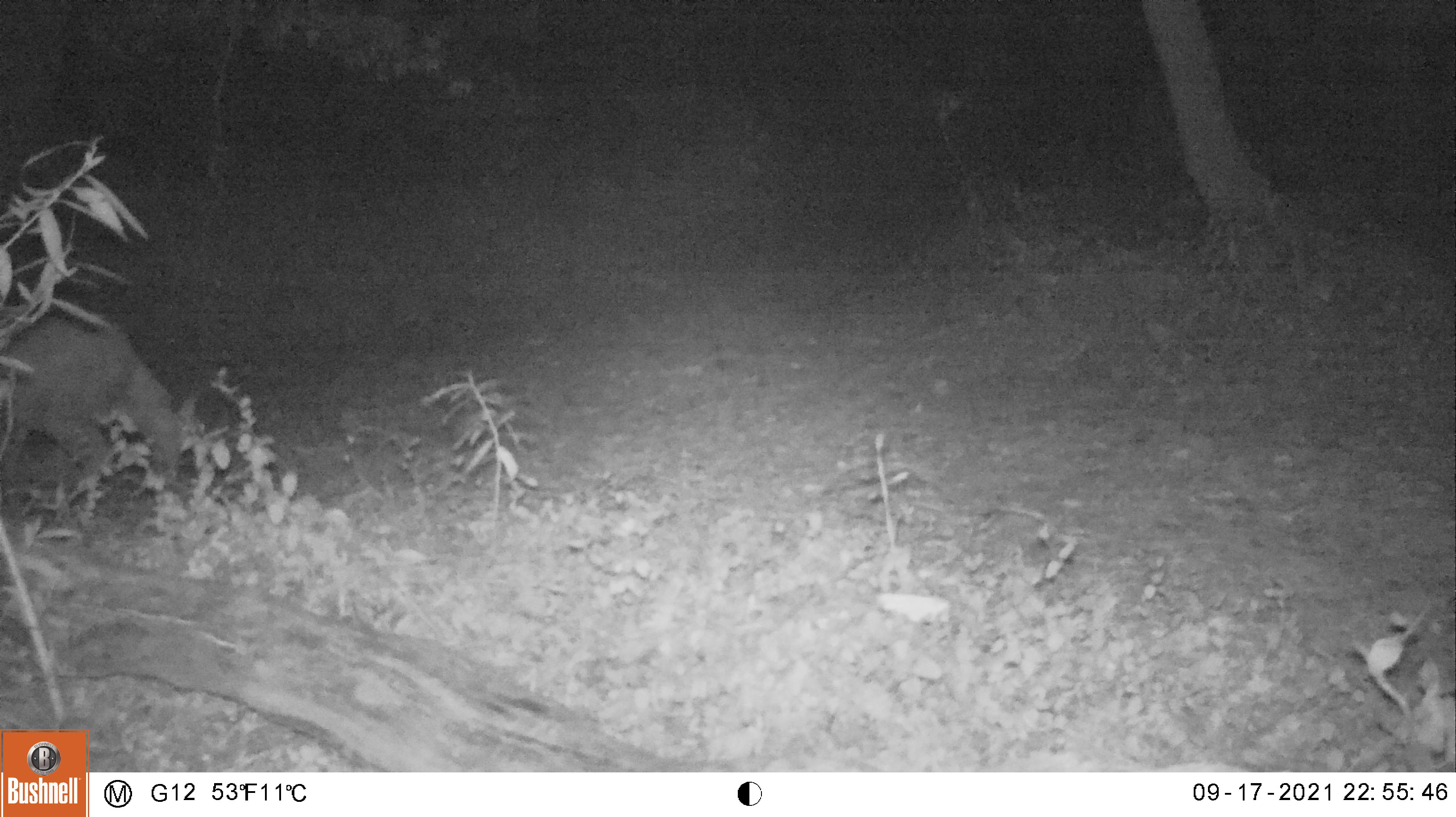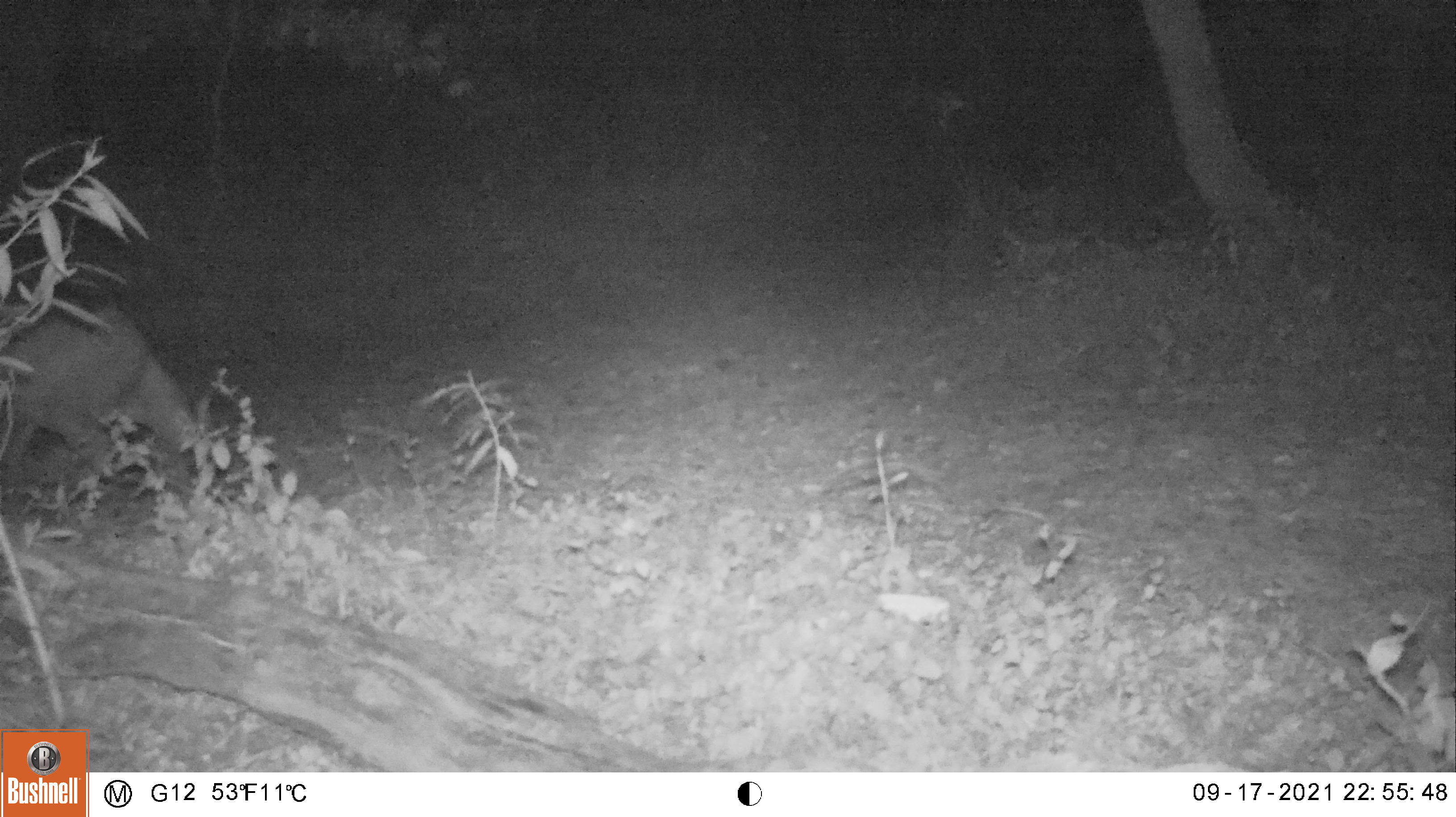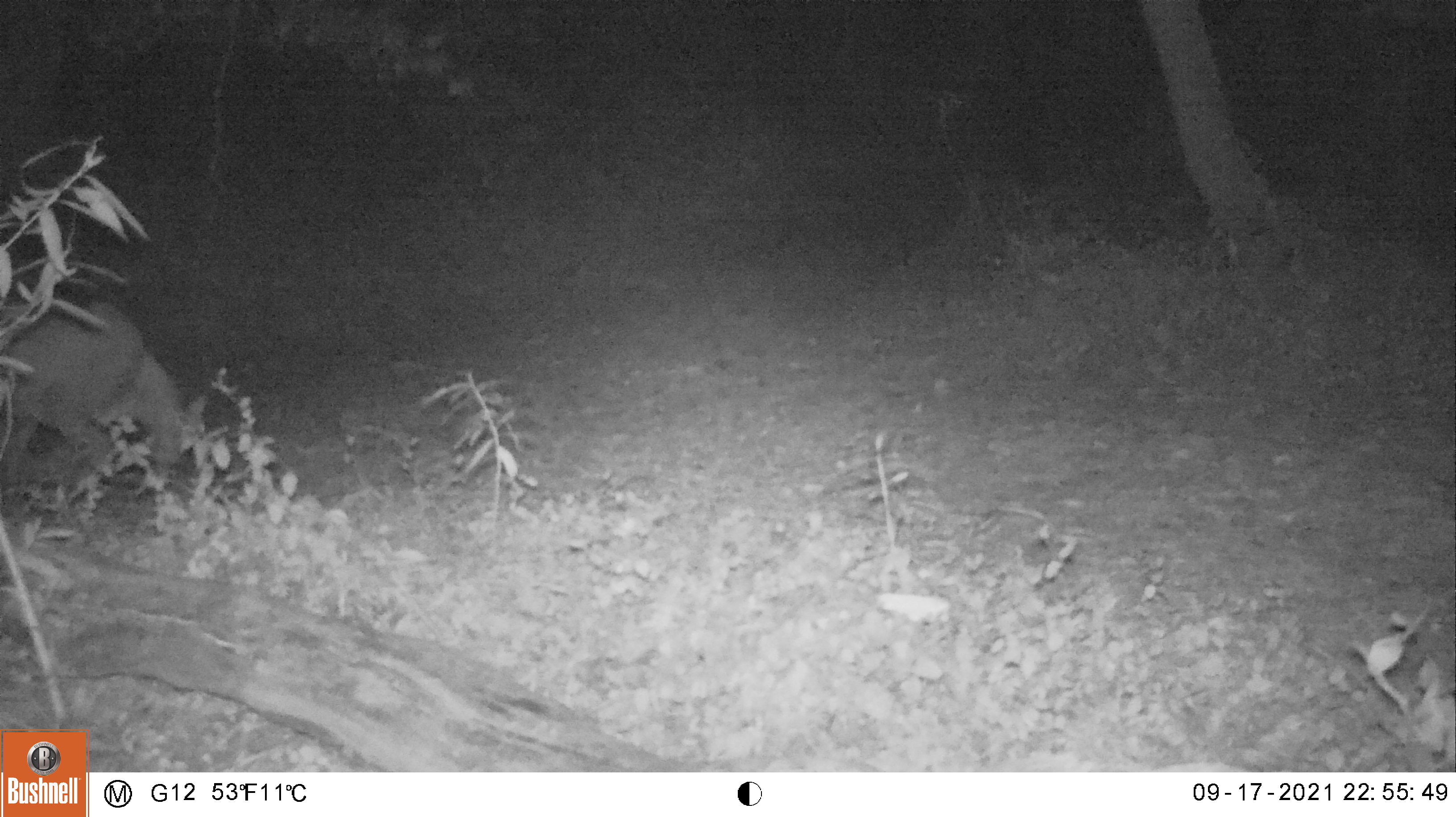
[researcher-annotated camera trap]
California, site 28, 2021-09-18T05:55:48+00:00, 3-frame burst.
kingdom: Animalia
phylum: Chordata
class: Mammalia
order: Carnivora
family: Felidae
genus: Puma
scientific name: Puma concolor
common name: puma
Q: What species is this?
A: Puma (Puma concolor).